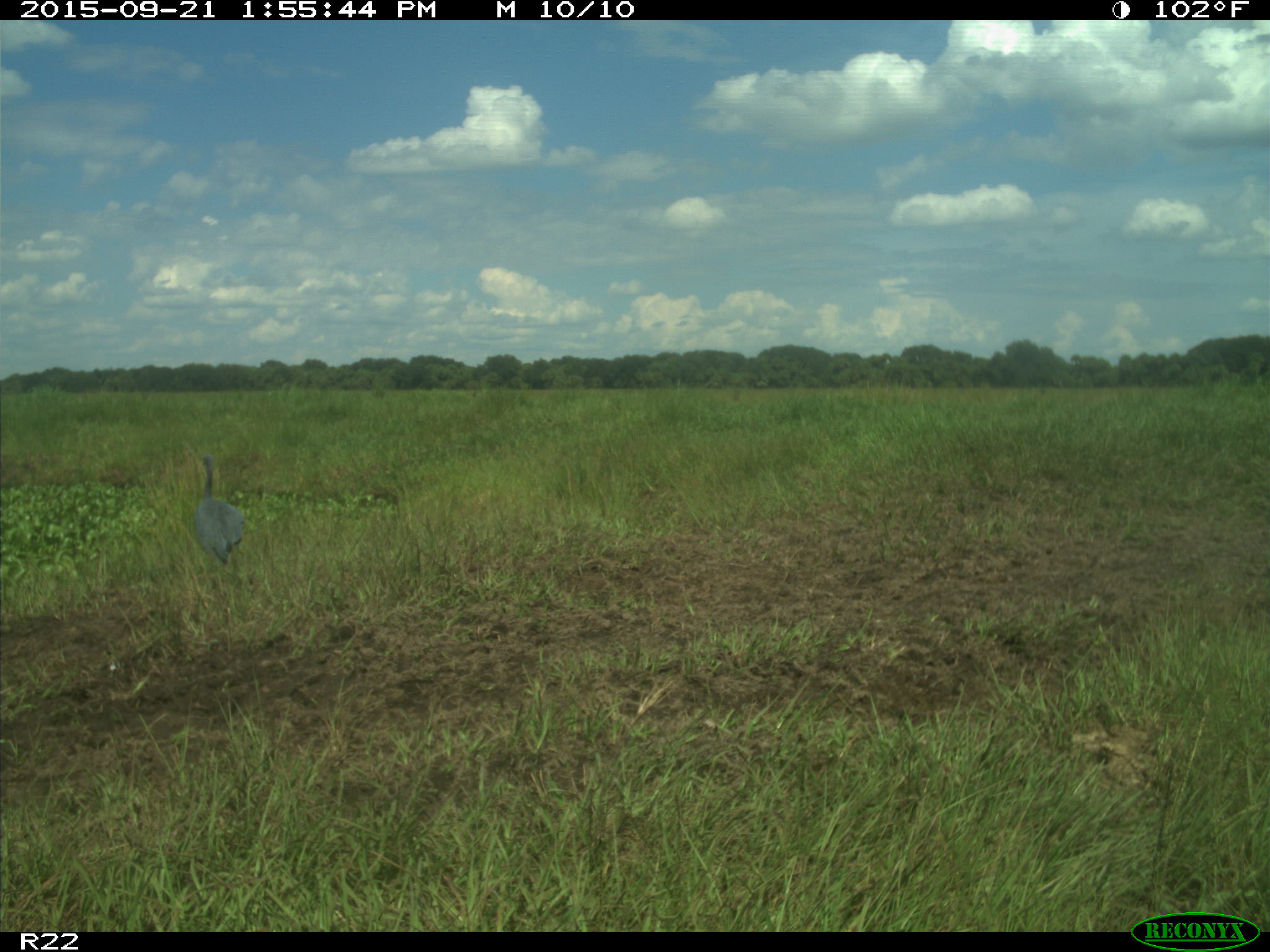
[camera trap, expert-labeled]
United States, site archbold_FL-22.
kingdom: Animalia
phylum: Chordata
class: Aves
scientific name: Aves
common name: birds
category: unidentified bird